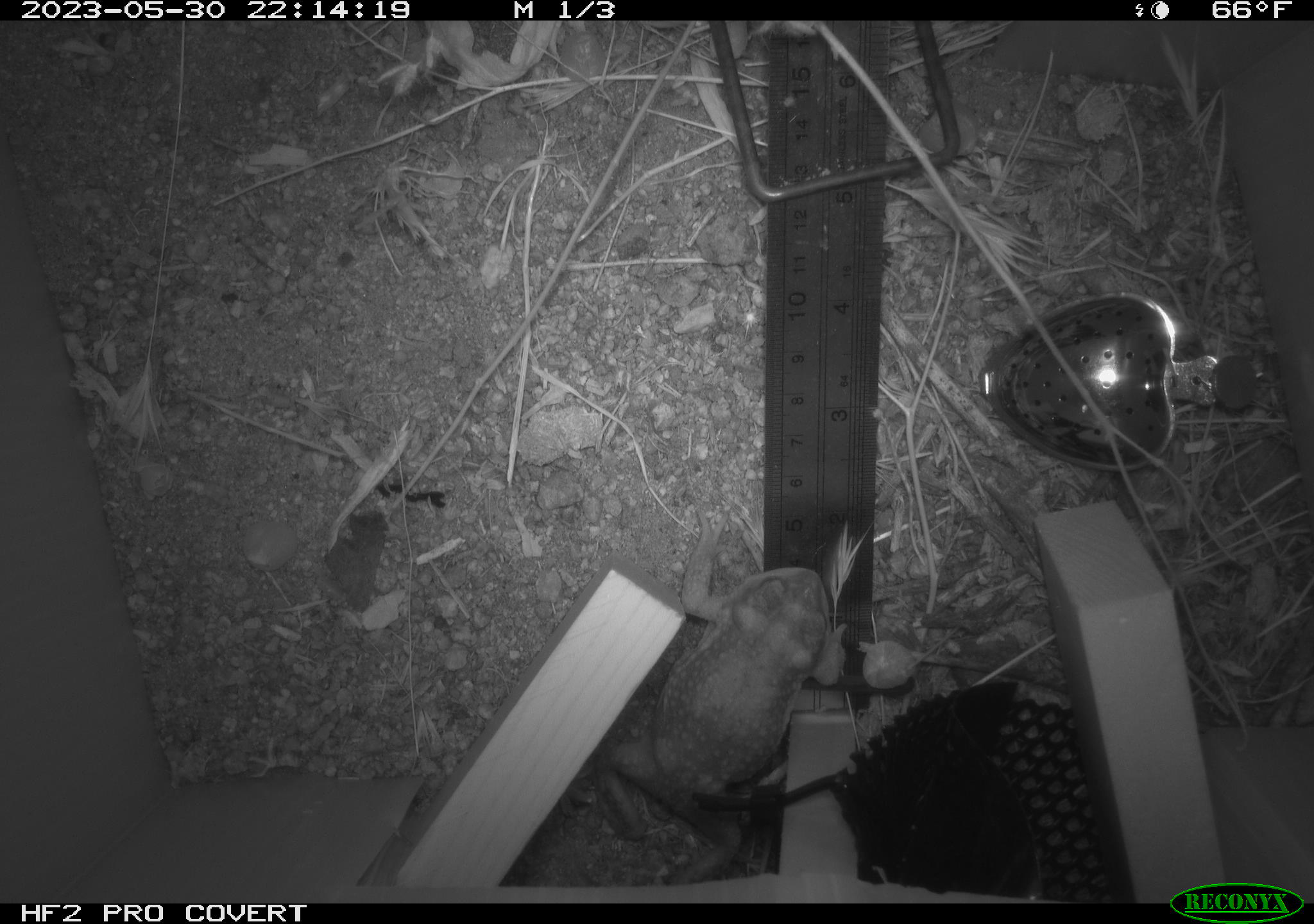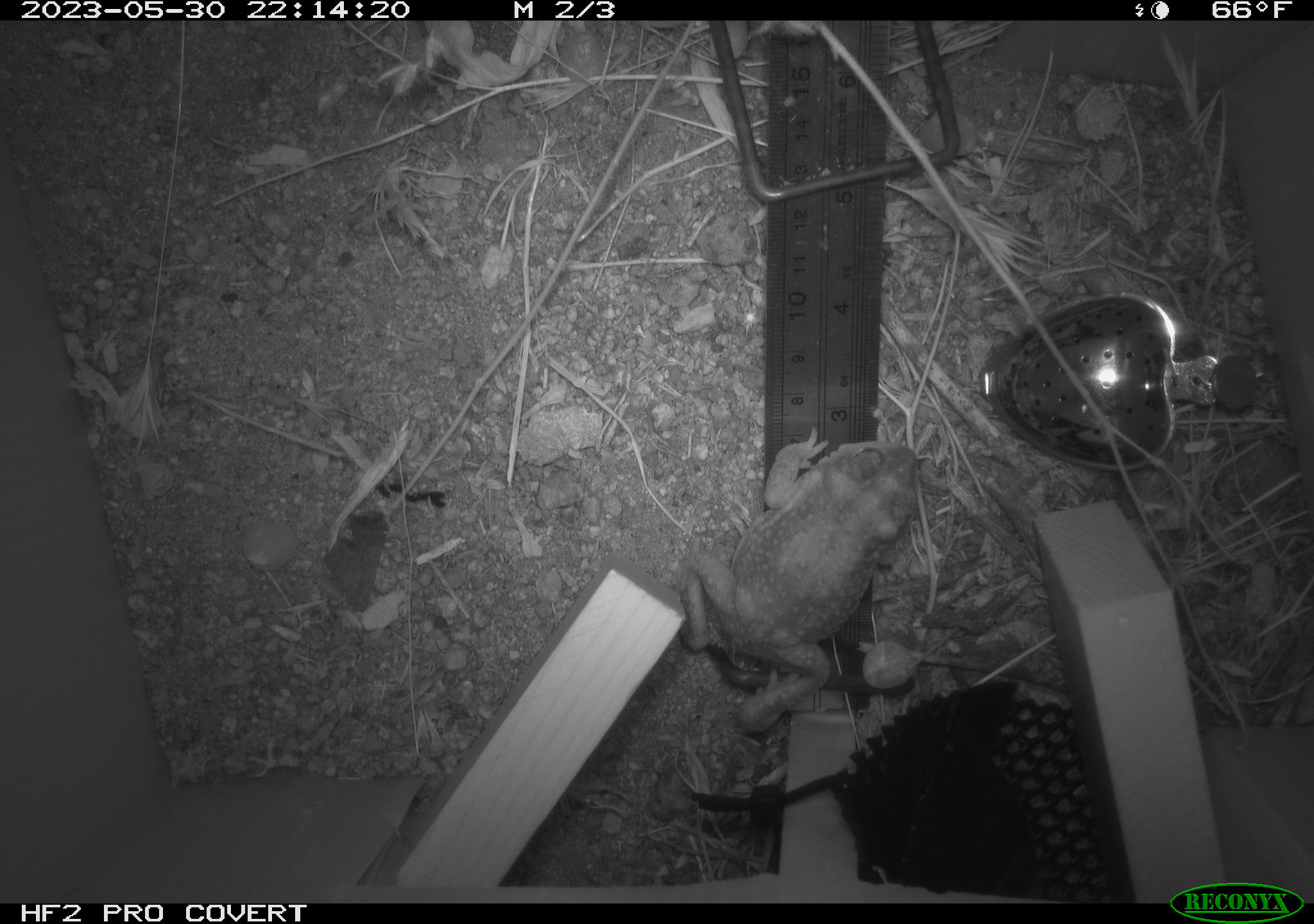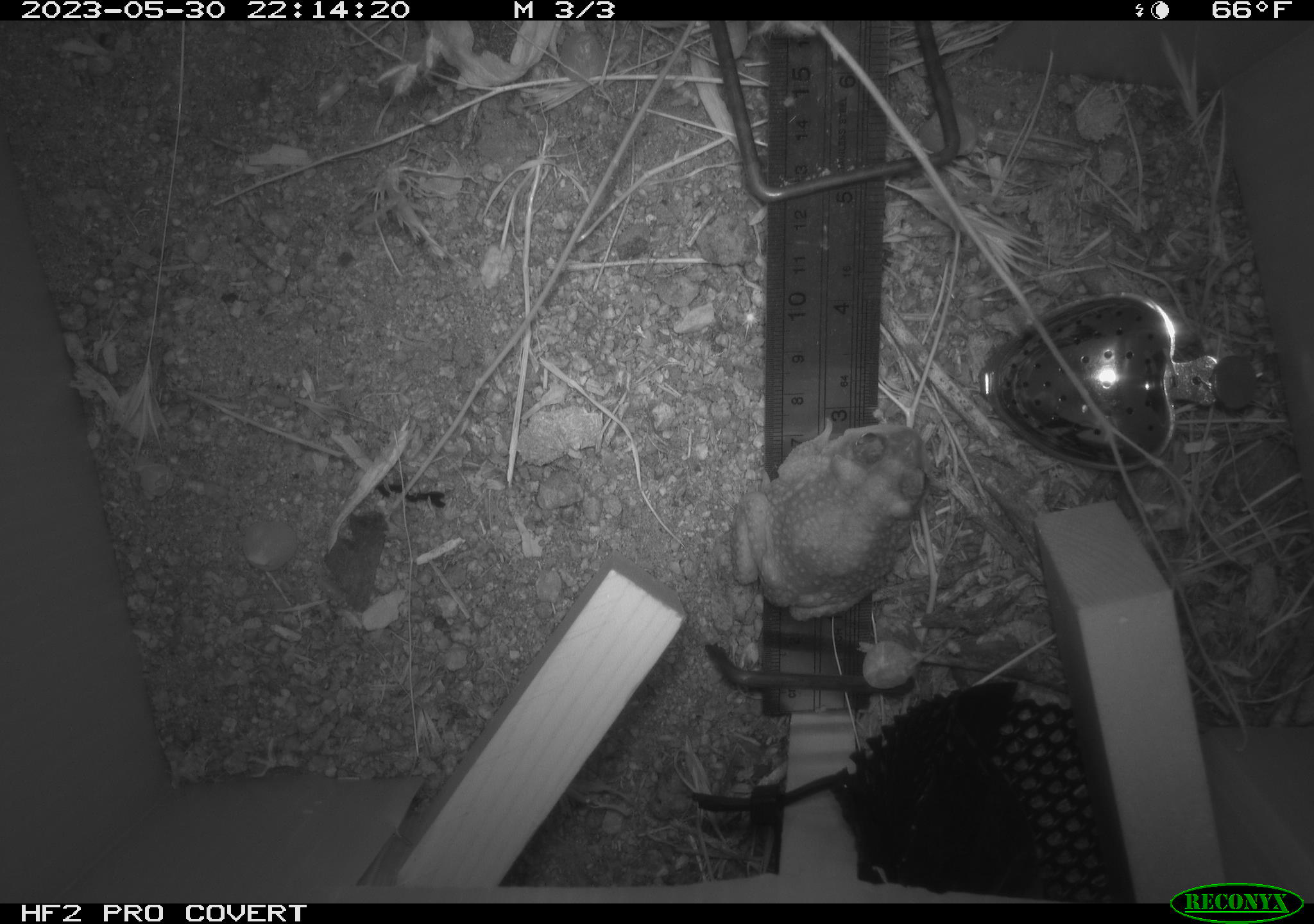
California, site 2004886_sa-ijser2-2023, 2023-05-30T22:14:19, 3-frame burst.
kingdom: Animalia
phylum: Chordata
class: Amphibia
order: Anura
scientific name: Anura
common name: frogs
Frogs (Anura).